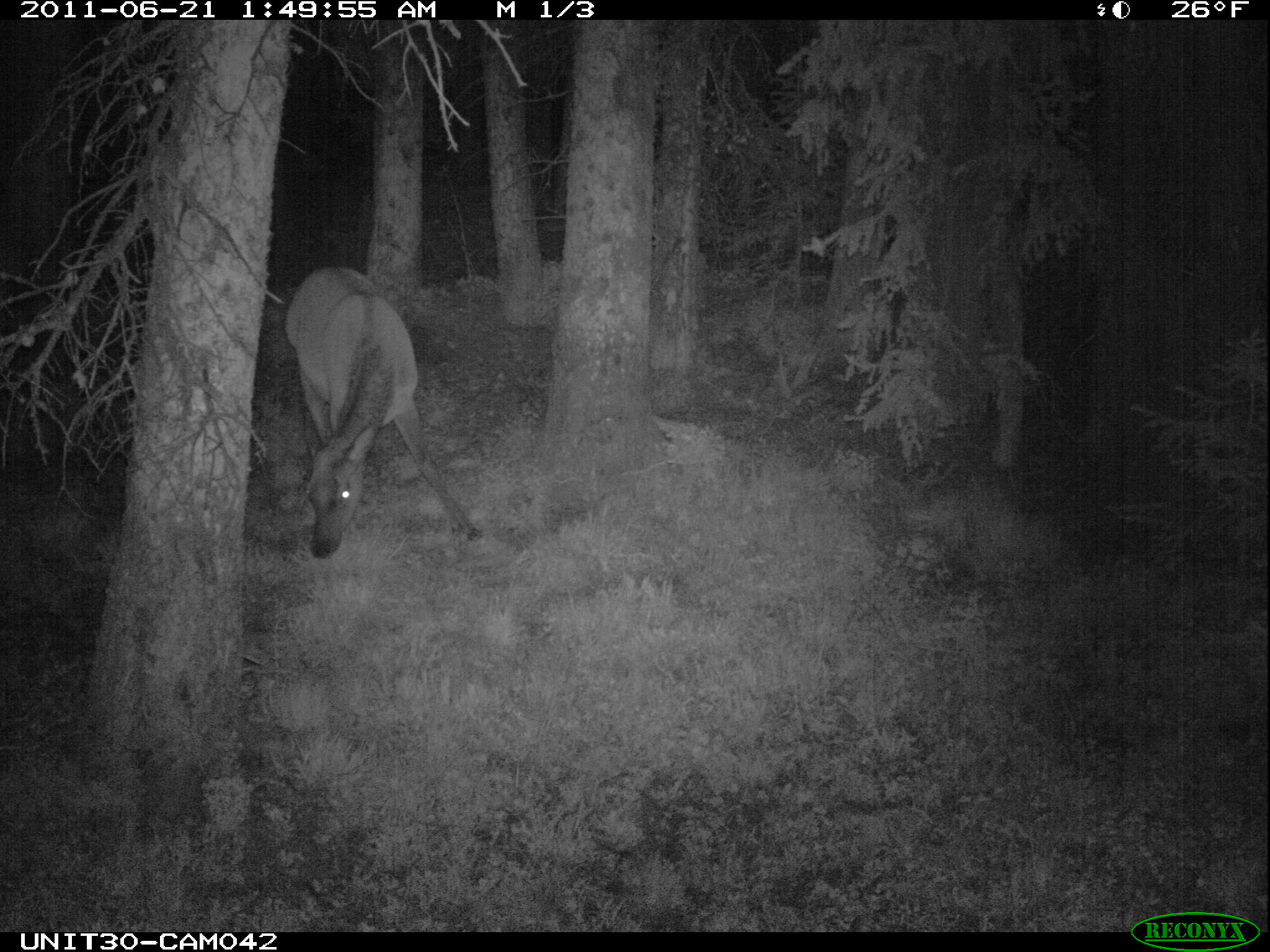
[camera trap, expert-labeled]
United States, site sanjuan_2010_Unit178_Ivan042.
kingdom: Animalia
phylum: Chordata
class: Mammalia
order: Artiodactyla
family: Cervidae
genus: Cervus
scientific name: Cervus elaphus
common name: red deer